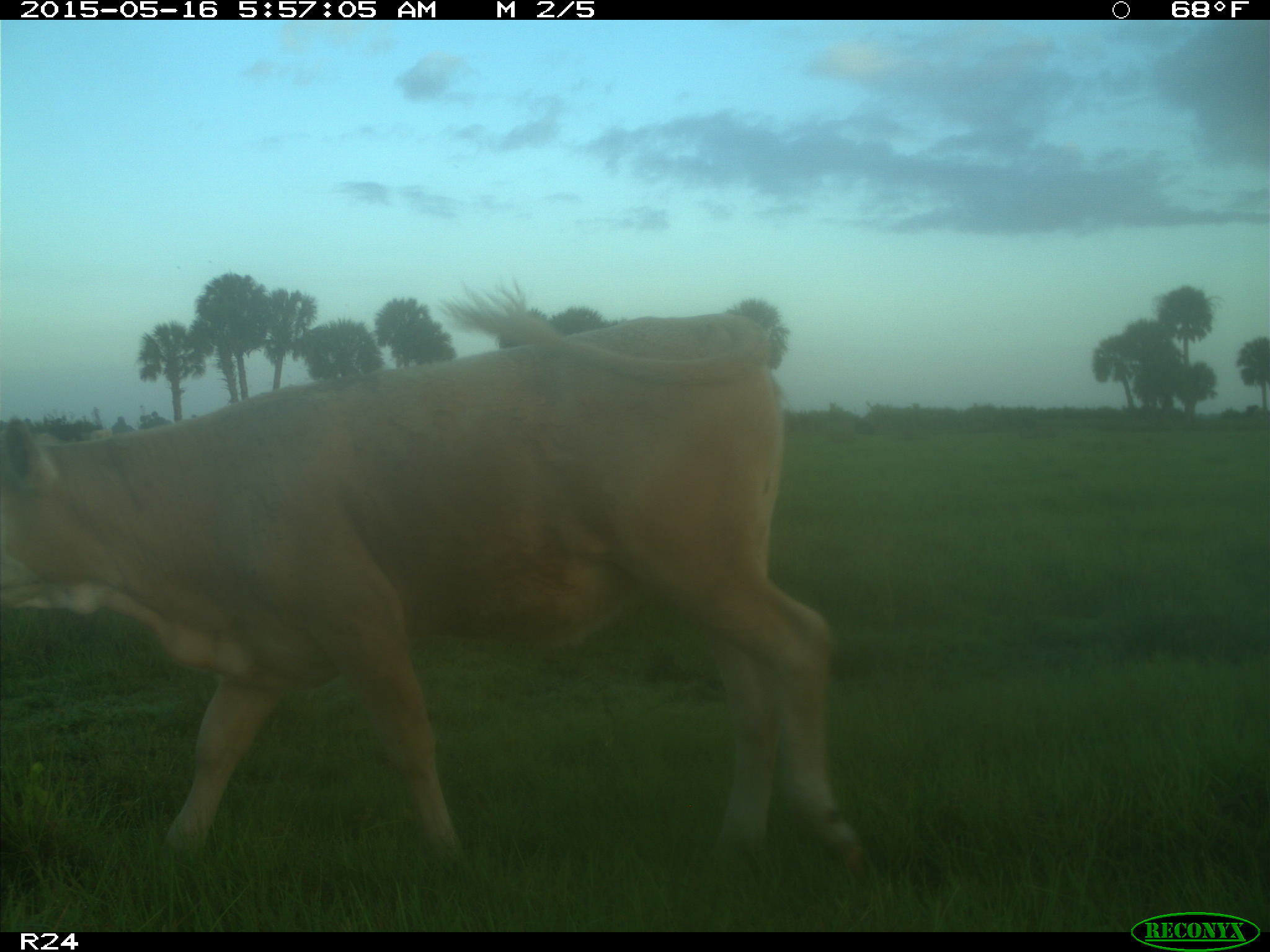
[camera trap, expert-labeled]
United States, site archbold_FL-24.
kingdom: Animalia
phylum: Chordata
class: Mammalia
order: Artiodactyla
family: Bovidae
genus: Bos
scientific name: Bos taurus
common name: domestic cow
Bos taurus (domestic cow).